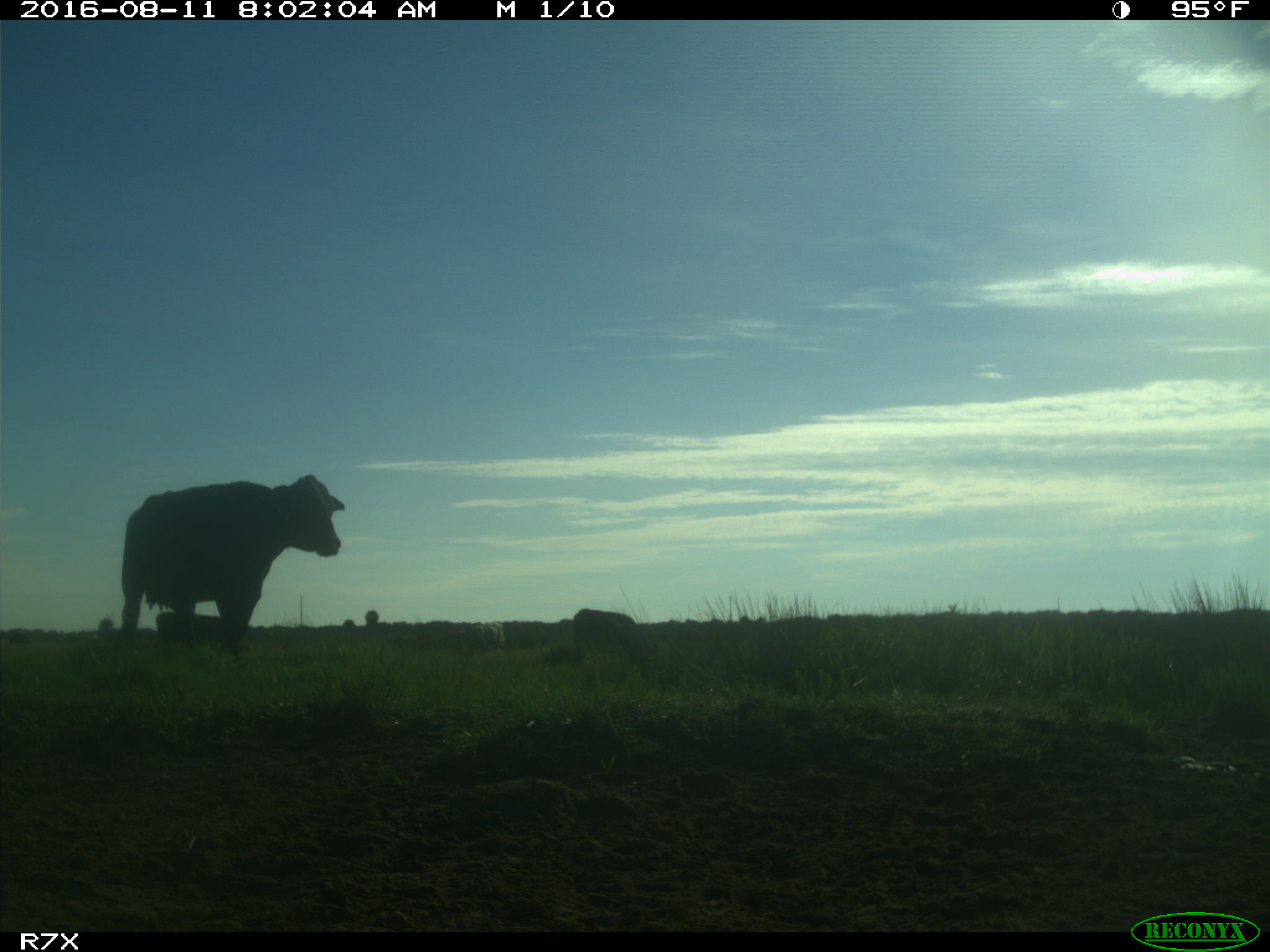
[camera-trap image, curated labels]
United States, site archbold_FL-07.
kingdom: Animalia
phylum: Chordata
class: Mammalia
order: Artiodactyla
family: Bovidae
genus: Bos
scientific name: Bos taurus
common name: domestic cow